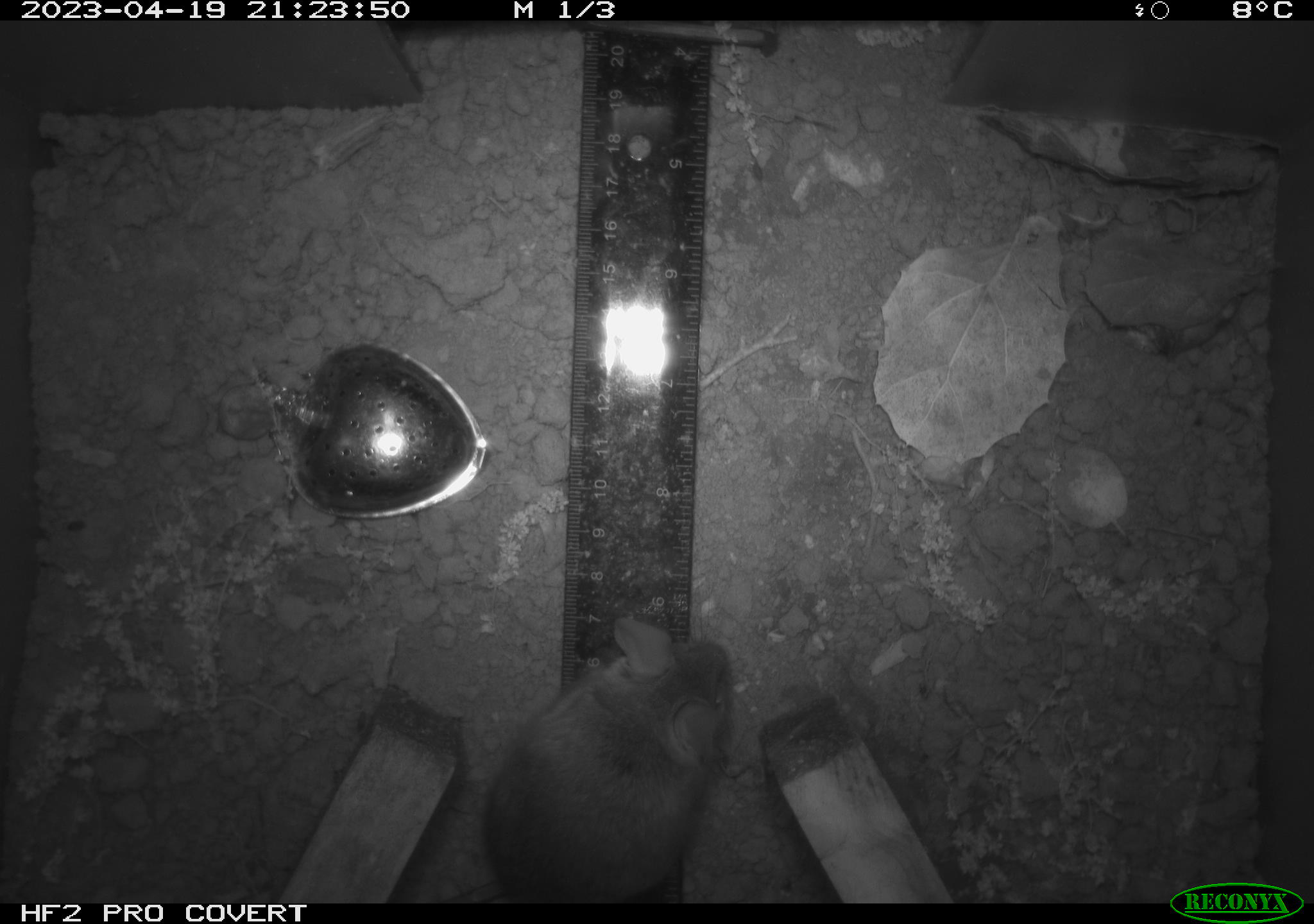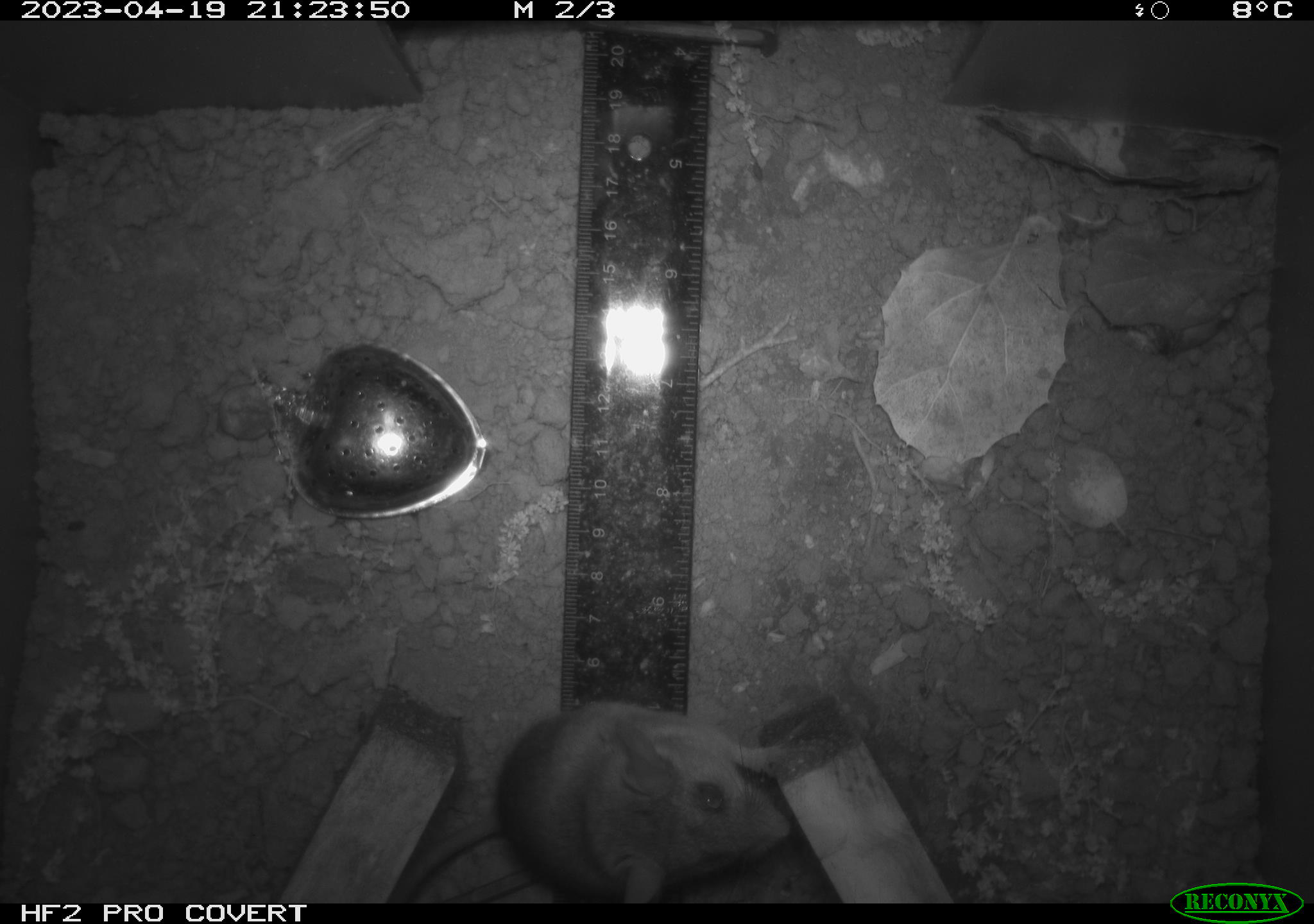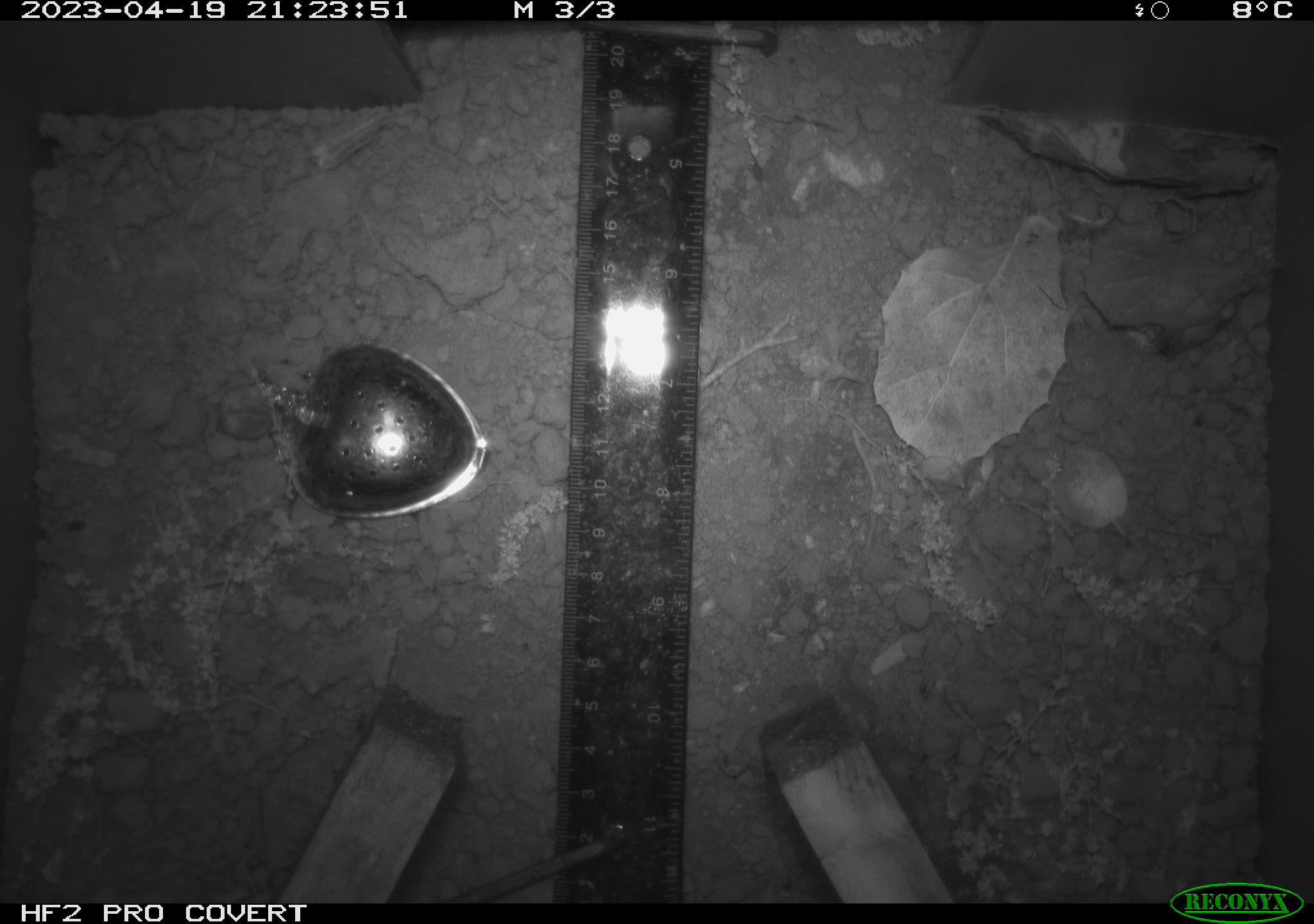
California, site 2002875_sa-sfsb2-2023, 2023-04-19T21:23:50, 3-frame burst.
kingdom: Animalia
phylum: Chordata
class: Mammalia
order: Rodentia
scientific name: Rodentia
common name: mouse species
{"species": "mouse species (Rodentia)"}